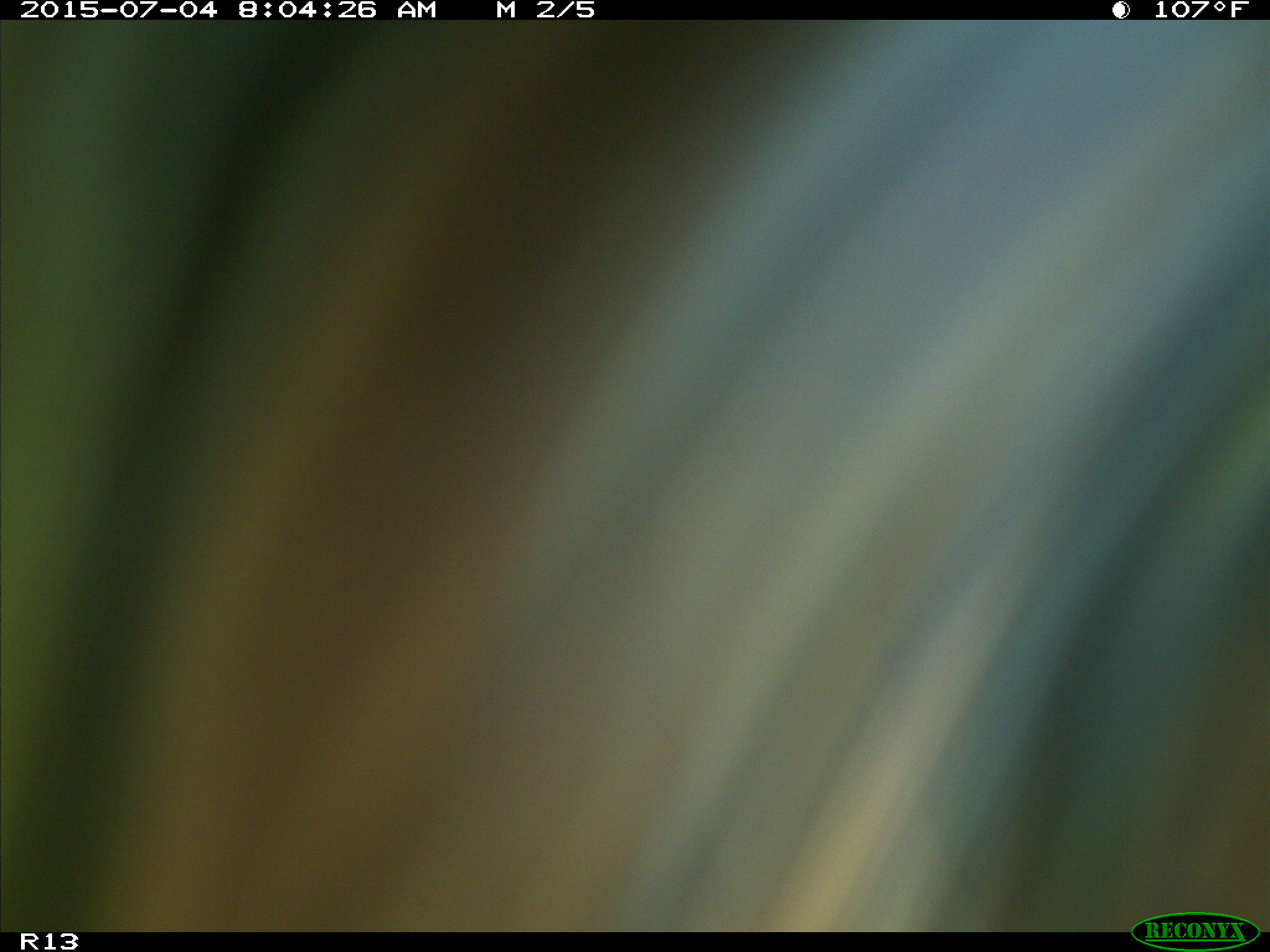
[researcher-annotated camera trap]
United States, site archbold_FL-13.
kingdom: Animalia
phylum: Chordata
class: Mammalia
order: Artiodactyla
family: Bovidae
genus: Bos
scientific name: Bos taurus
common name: domestic cow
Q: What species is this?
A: Bos taurus (domestic cow).